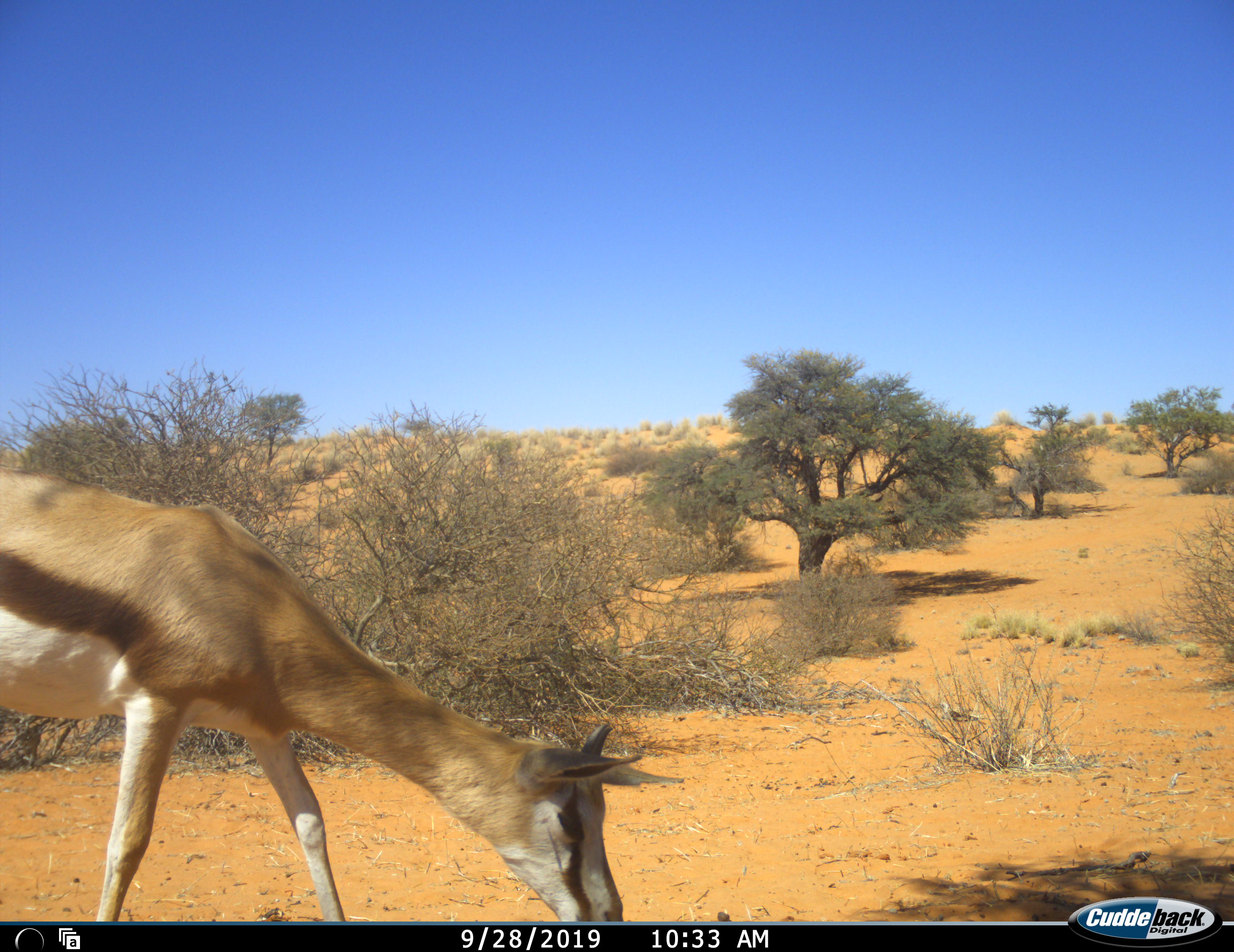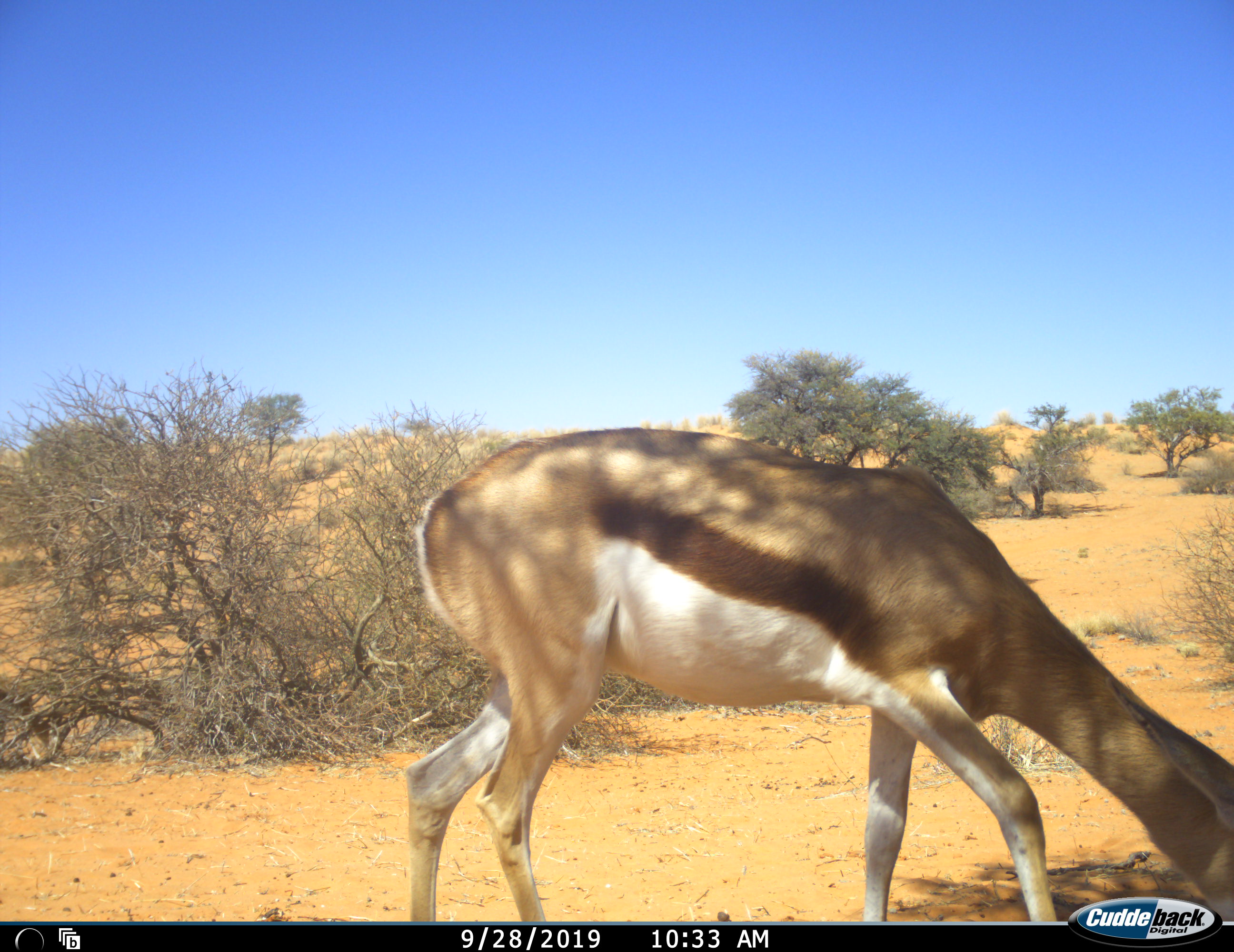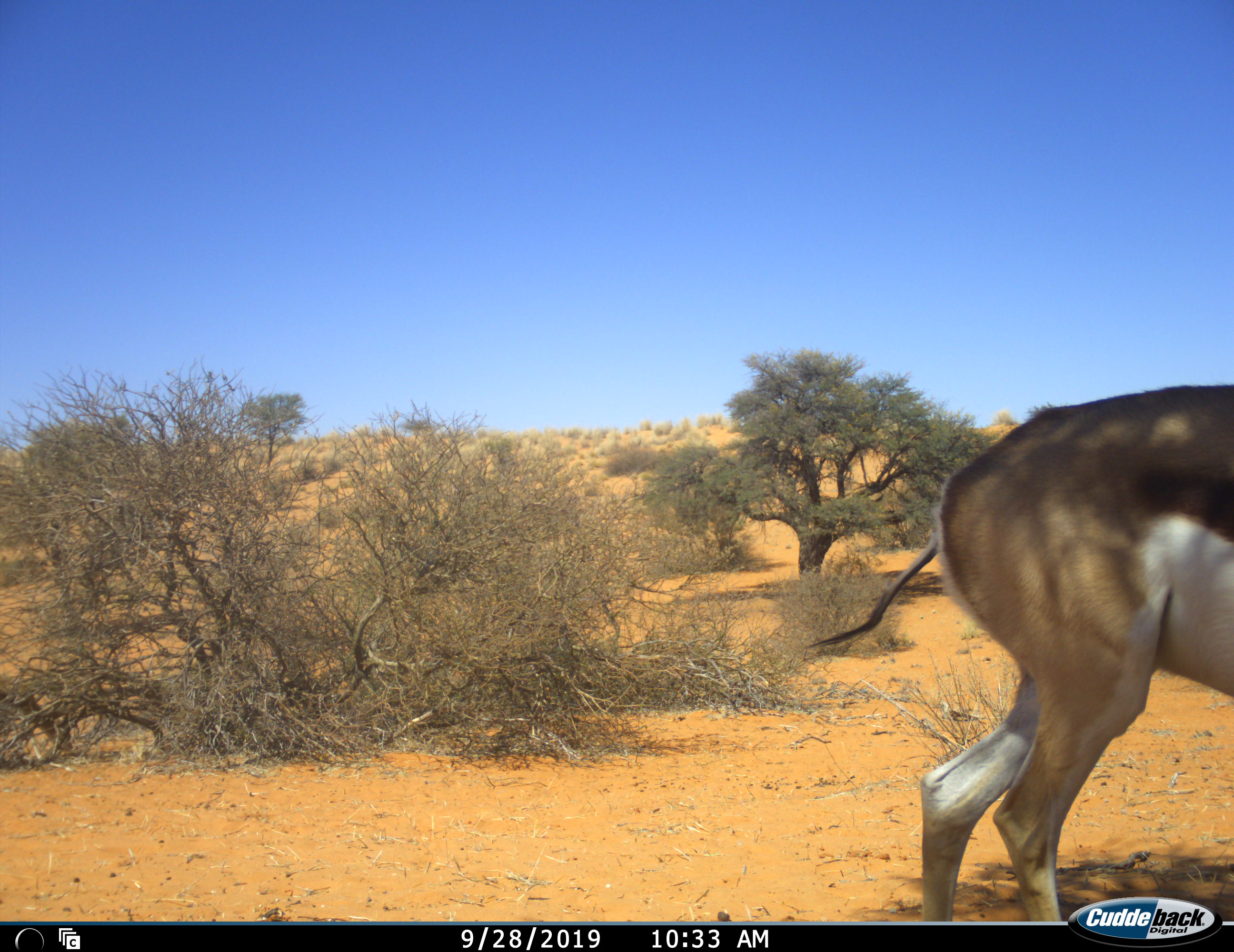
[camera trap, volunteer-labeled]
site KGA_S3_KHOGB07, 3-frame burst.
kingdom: Animalia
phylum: Chordata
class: Mammalia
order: Artiodactyla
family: Bovidae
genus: Antidorcas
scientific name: Antidorcas marsupialis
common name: springbok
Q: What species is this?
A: Springbok (Antidorcas marsupialis).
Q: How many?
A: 1.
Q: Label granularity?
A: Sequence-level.